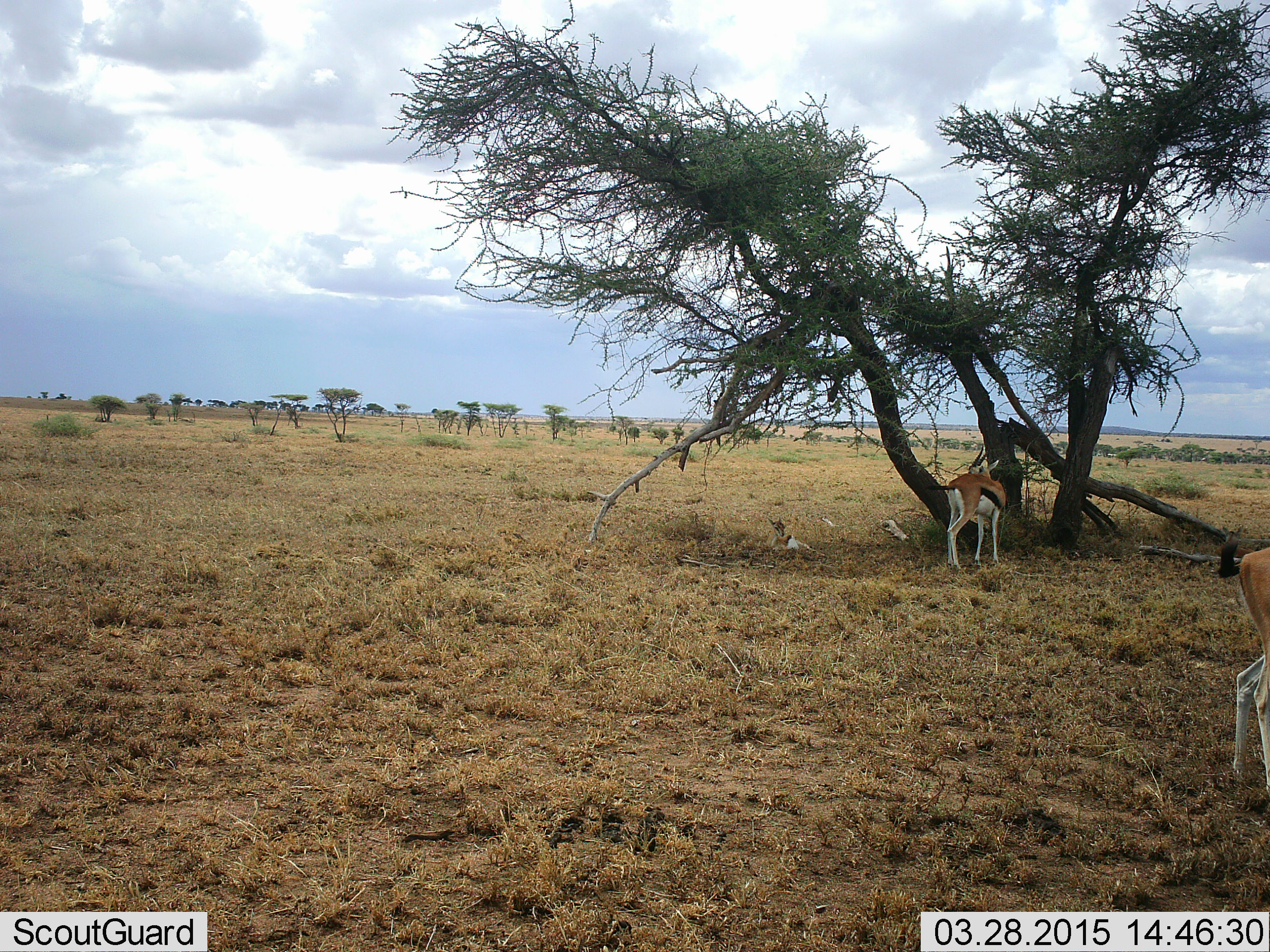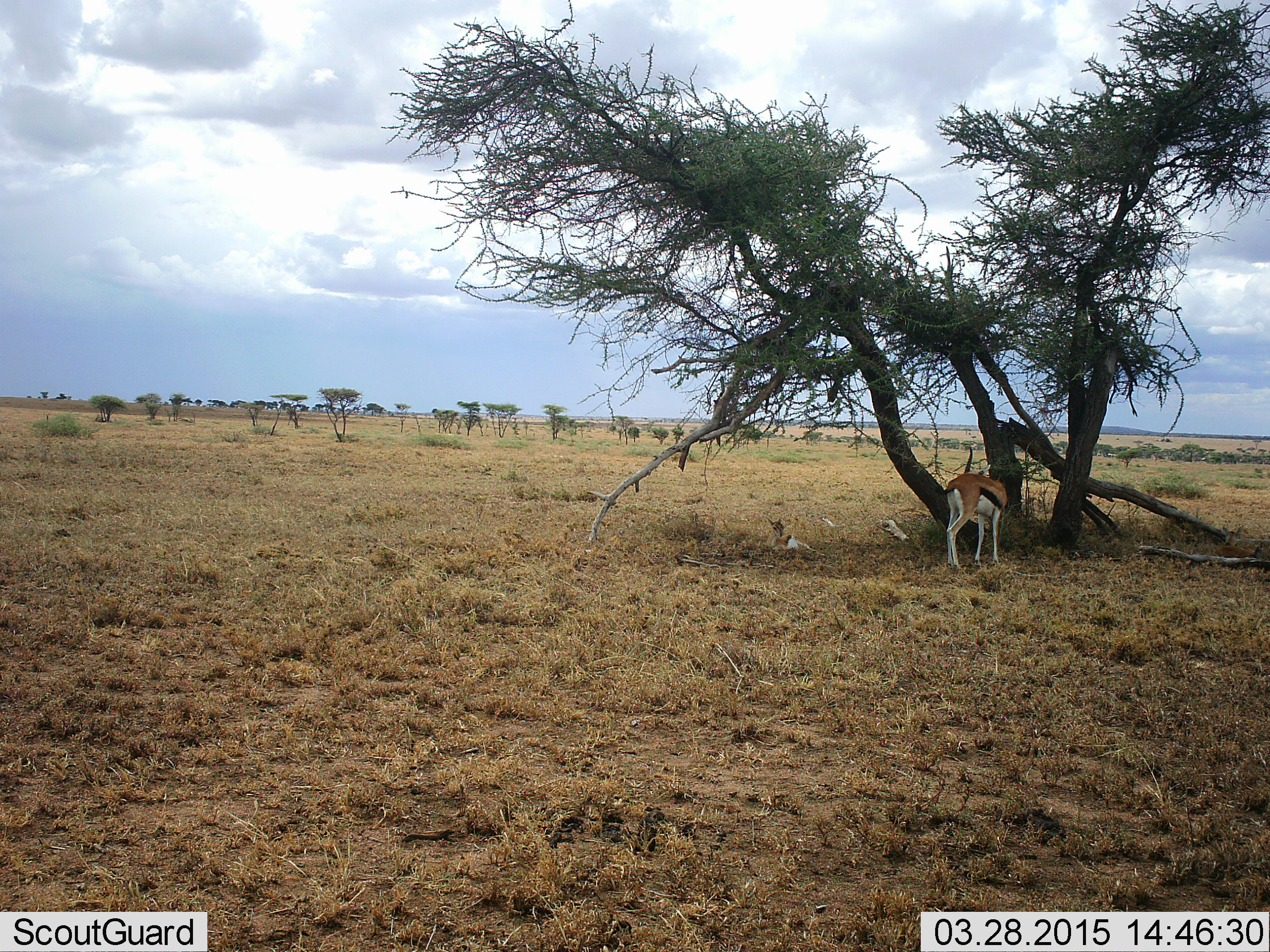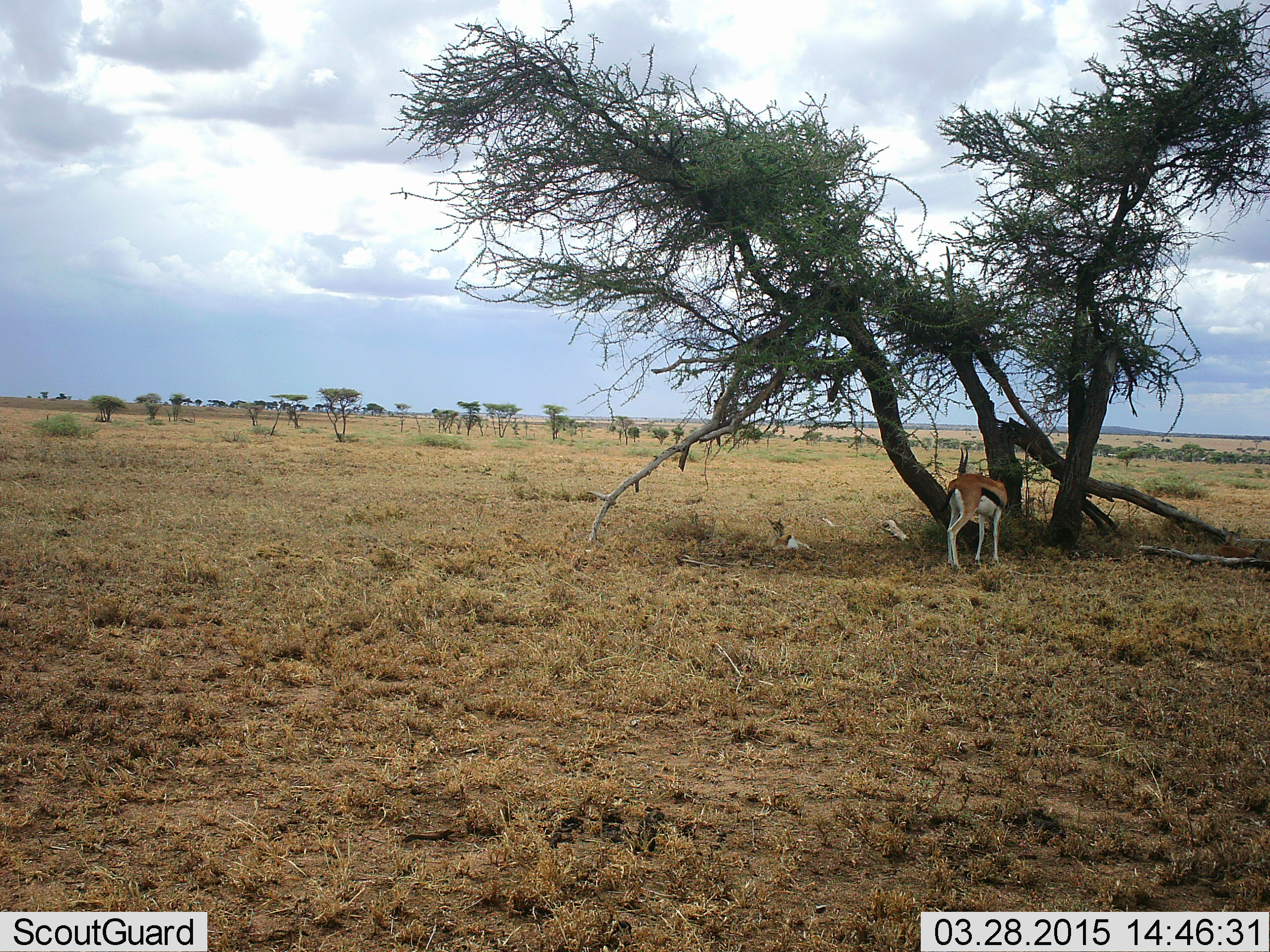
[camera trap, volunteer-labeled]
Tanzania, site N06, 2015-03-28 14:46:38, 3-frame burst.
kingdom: Animalia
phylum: Chordata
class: Mammalia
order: Artiodactyla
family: Bovidae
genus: Eudorcas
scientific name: Eudorcas thomsonii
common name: thomson's gazelle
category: gazellethomsons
Gazellethomsons (thomson's gazelle) (Eudorcas thomsonii), count 2. Behavior (volunteer vote fractions): standing 70%, resting 50%, moving 50%, interacting 0%. Young present (vote fraction): 40%. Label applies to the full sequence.